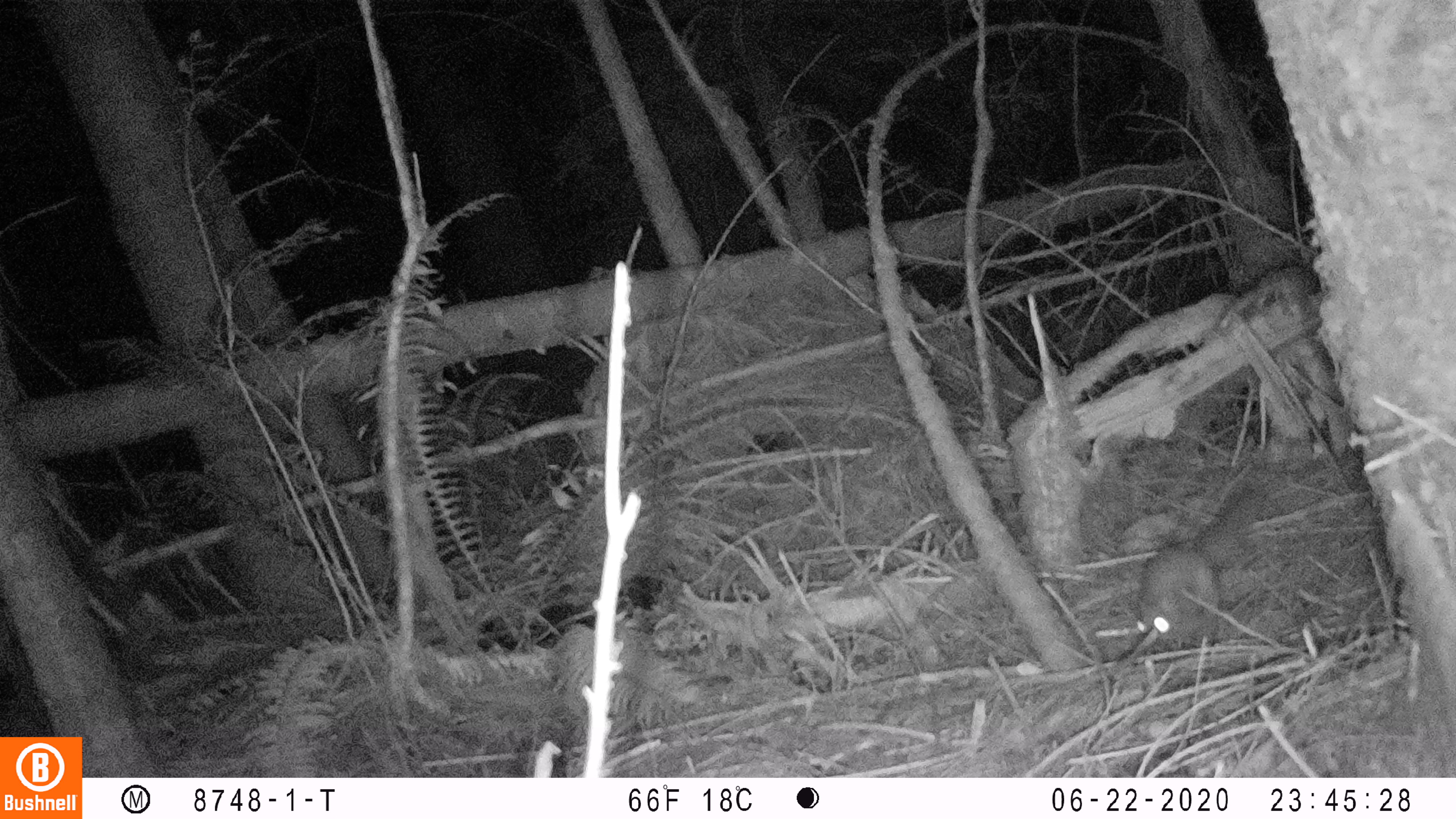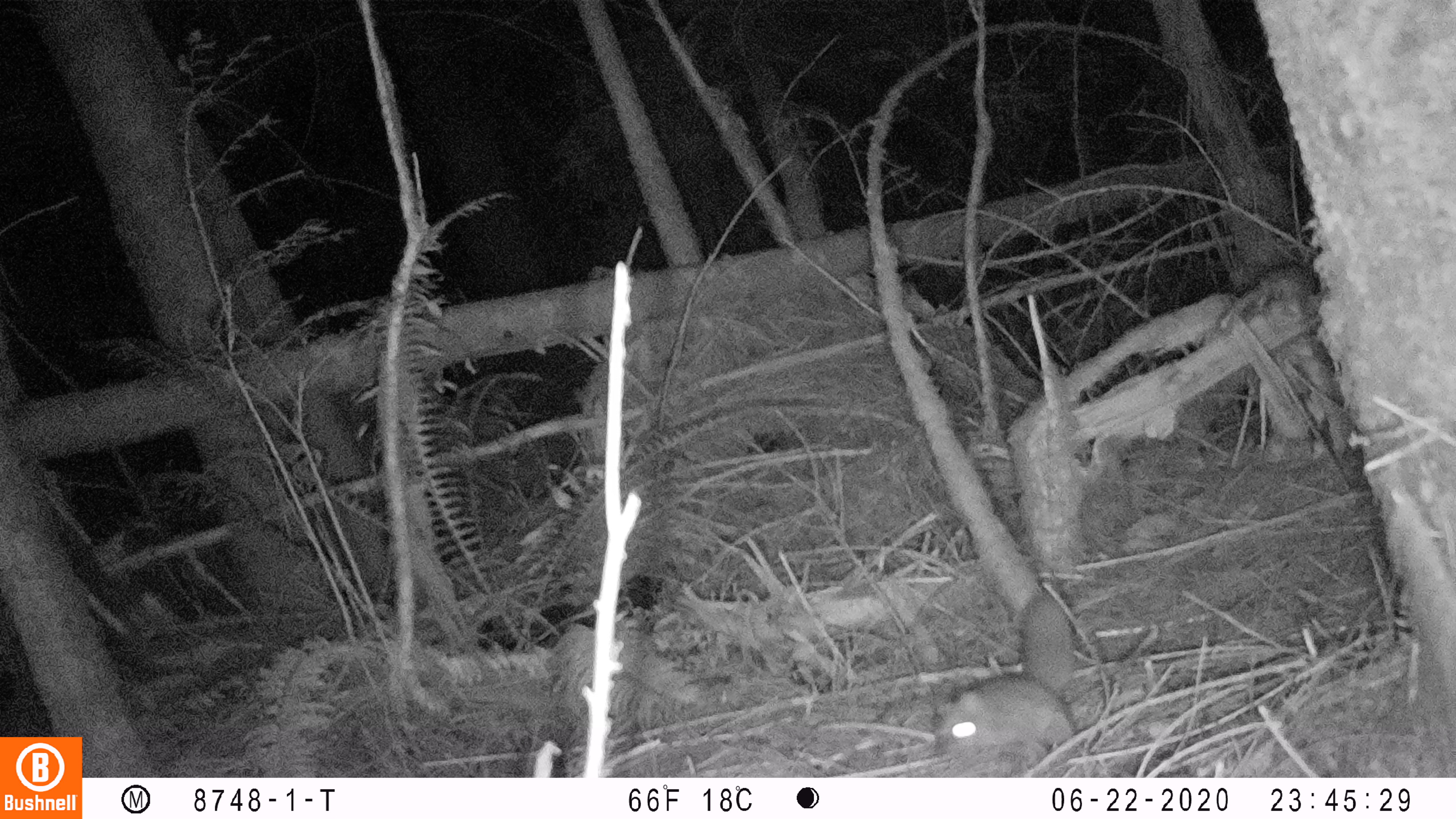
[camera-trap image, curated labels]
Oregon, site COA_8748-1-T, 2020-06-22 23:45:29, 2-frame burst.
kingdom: Animalia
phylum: Chordata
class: Mammalia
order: Rodentia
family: Sciuridae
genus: Tamiasciurus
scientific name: Tamiasciurus douglasii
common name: douglas squirrel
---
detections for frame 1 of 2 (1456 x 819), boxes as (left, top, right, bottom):
douglas squirrel: (1131, 491, 1247, 645)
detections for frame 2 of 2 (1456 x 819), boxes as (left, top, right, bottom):
douglas squirrel: (921, 592, 1068, 760)